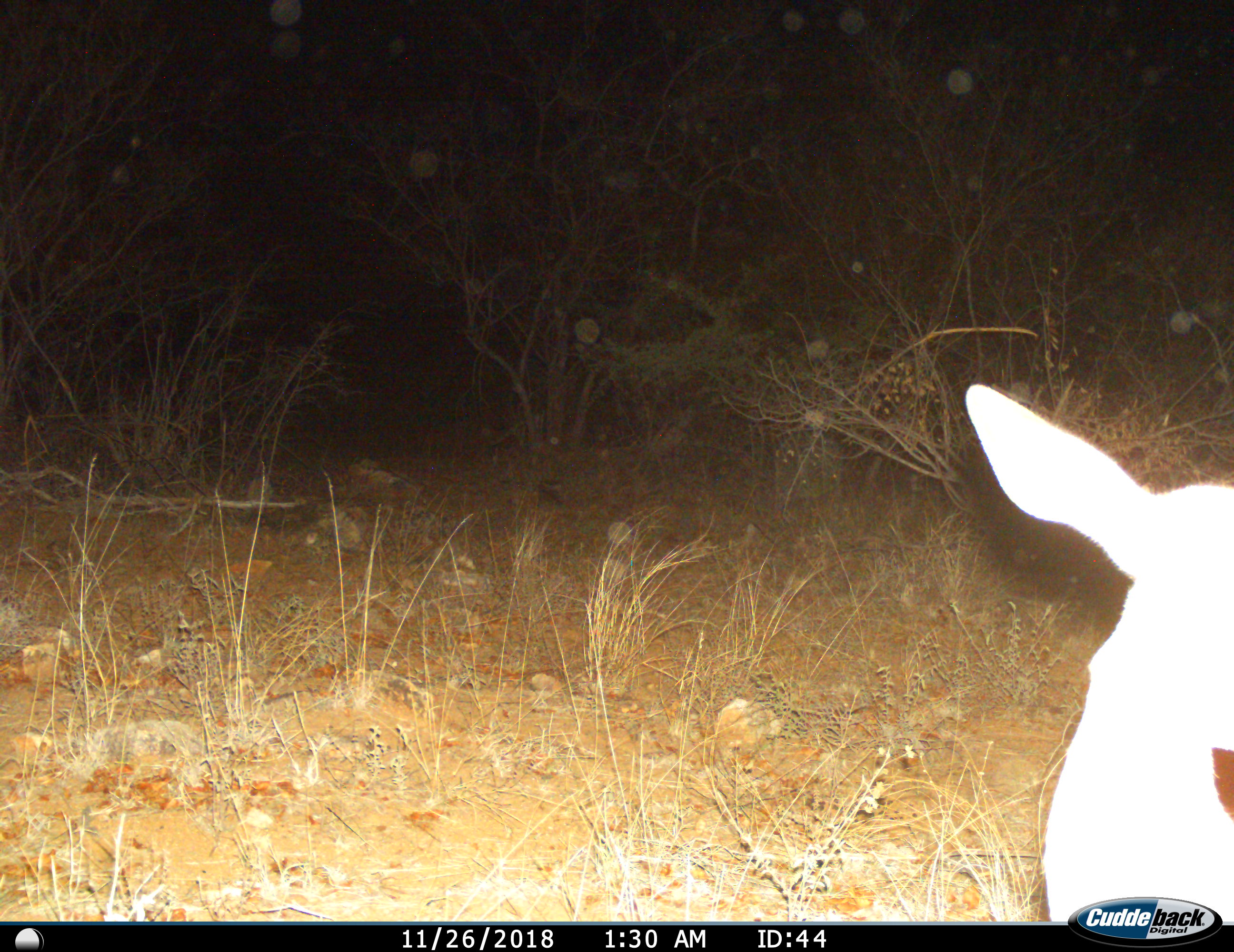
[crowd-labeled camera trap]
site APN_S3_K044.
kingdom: Animalia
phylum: Chordata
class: Mammalia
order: Artiodactyla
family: Bovidae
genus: Aepyceros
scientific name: Aepyceros melampus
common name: impala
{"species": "impala (Aepyceros melampus)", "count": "1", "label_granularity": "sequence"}